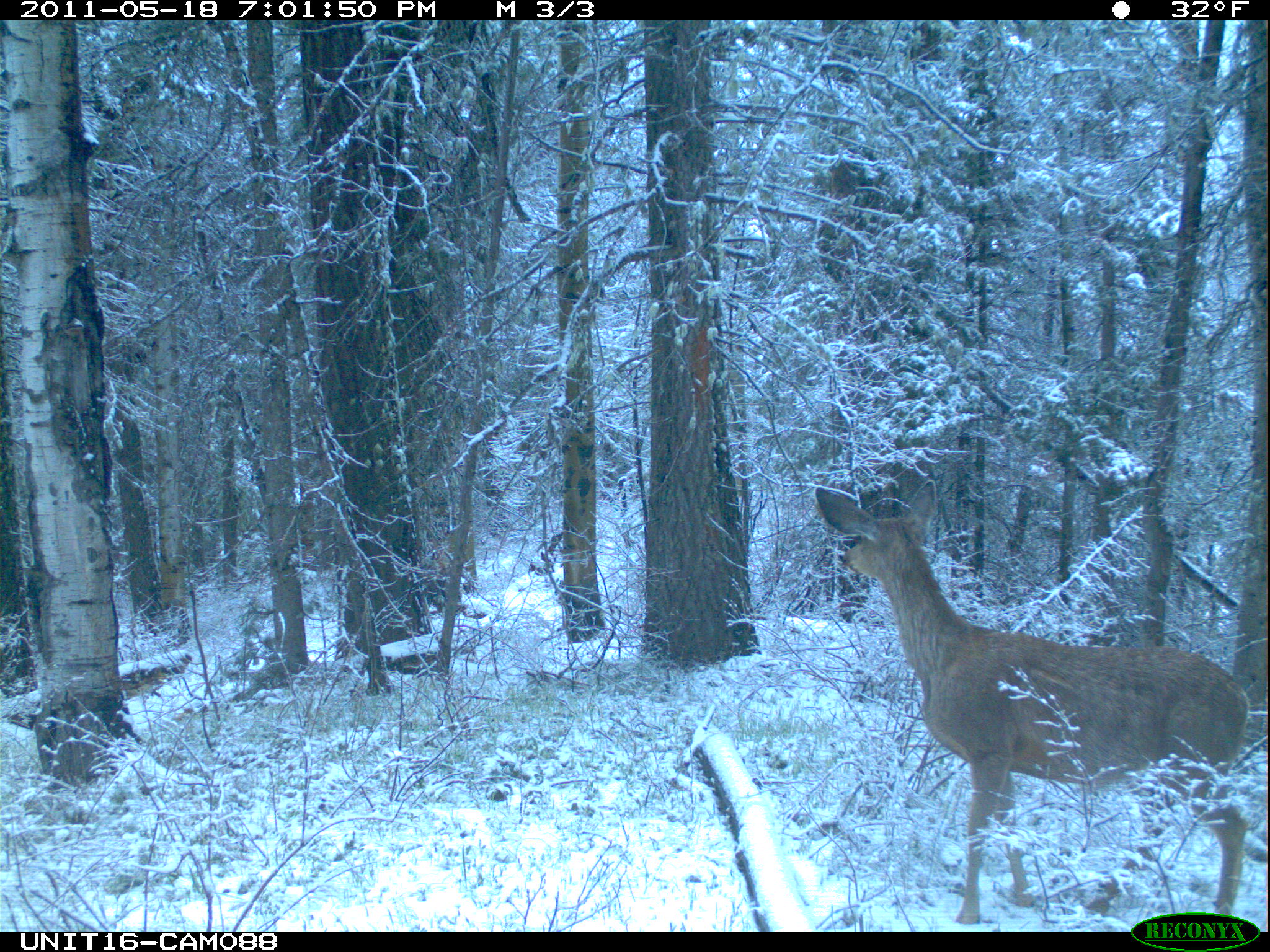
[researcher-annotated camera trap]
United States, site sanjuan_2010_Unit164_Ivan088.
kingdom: Animalia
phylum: Chordata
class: Mammalia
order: Artiodactyla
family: Cervidae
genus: Odocoileus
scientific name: Odocoileus hemionus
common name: mule deer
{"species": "Odocoileus hemionus (mule deer)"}